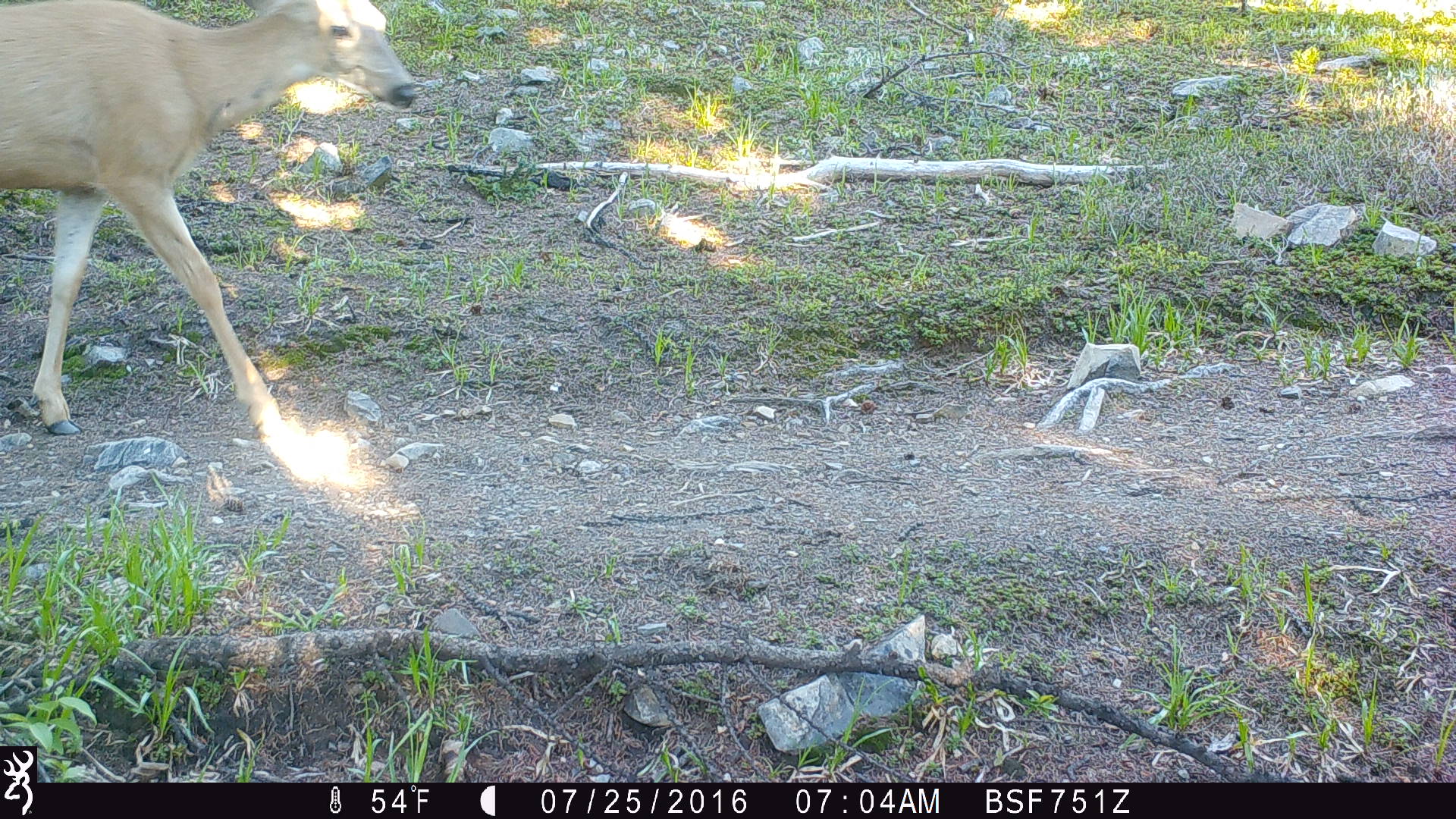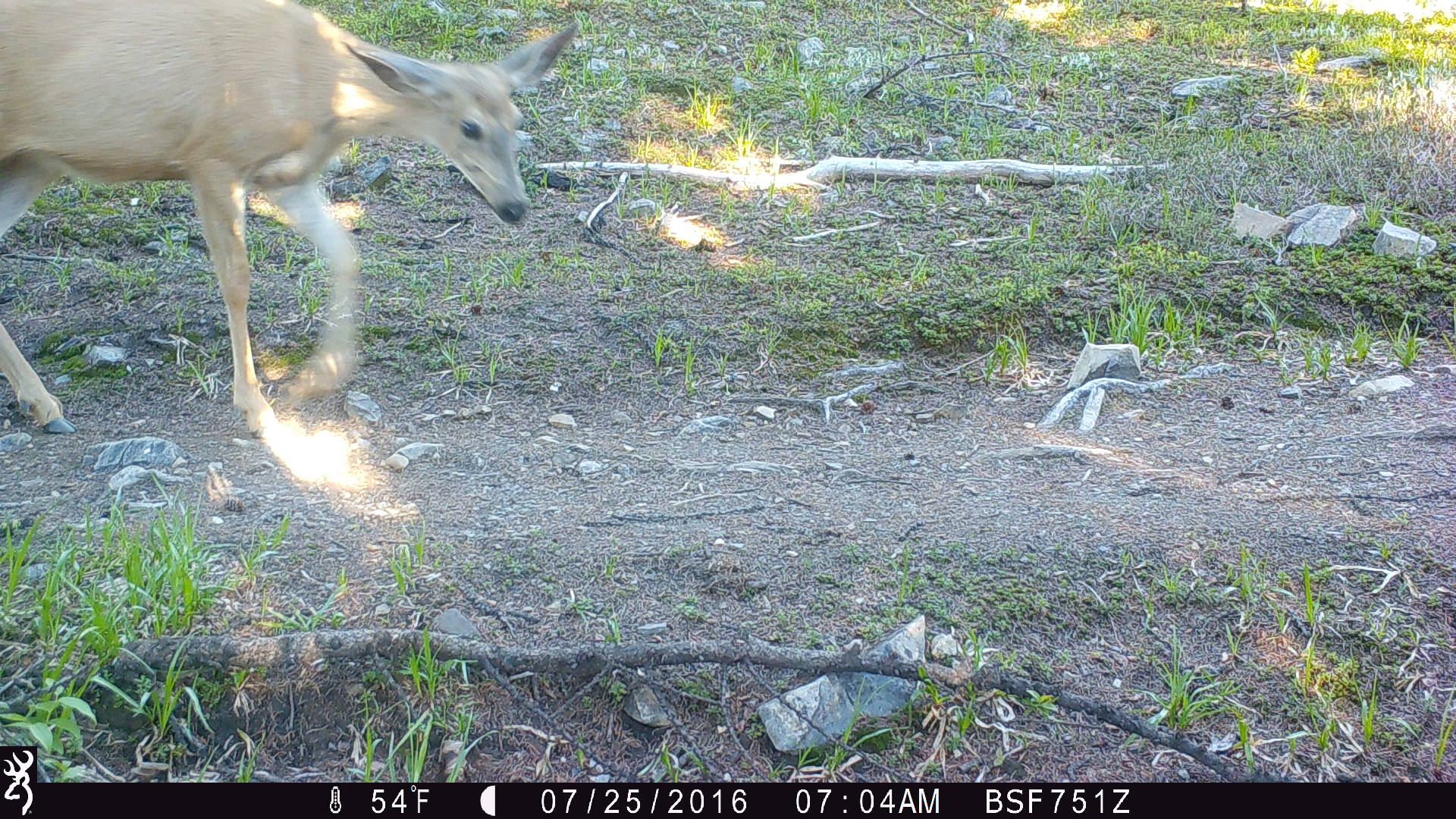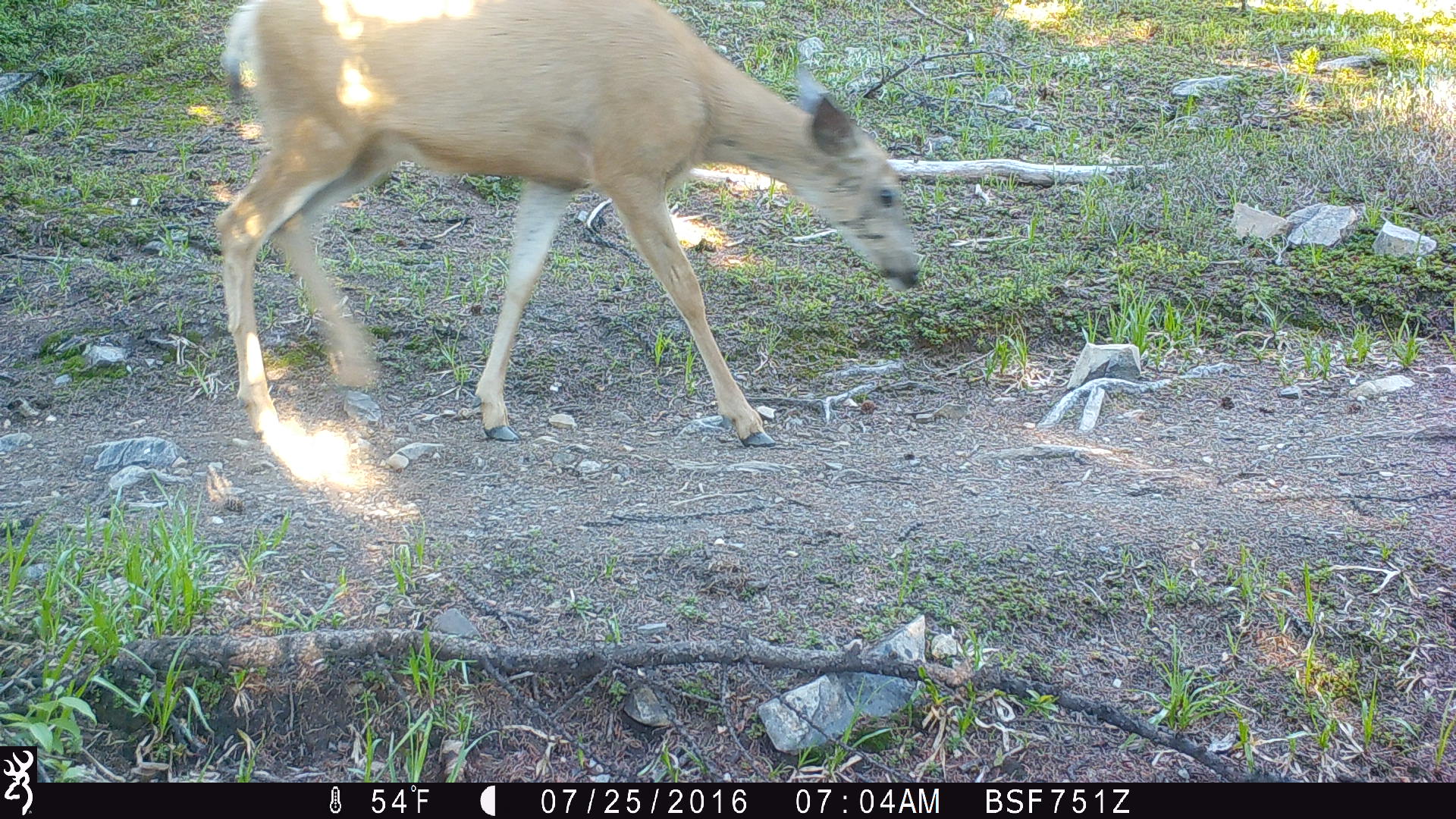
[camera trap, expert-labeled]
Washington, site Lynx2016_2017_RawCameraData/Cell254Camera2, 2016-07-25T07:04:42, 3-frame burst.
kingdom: Animalia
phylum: Chordata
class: Mammalia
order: Artiodactyla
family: Cervidae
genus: Odocoileus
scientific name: Odocoileus hemionus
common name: mule deer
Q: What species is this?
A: Odocoileus hemionus (mule deer).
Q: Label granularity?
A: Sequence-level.